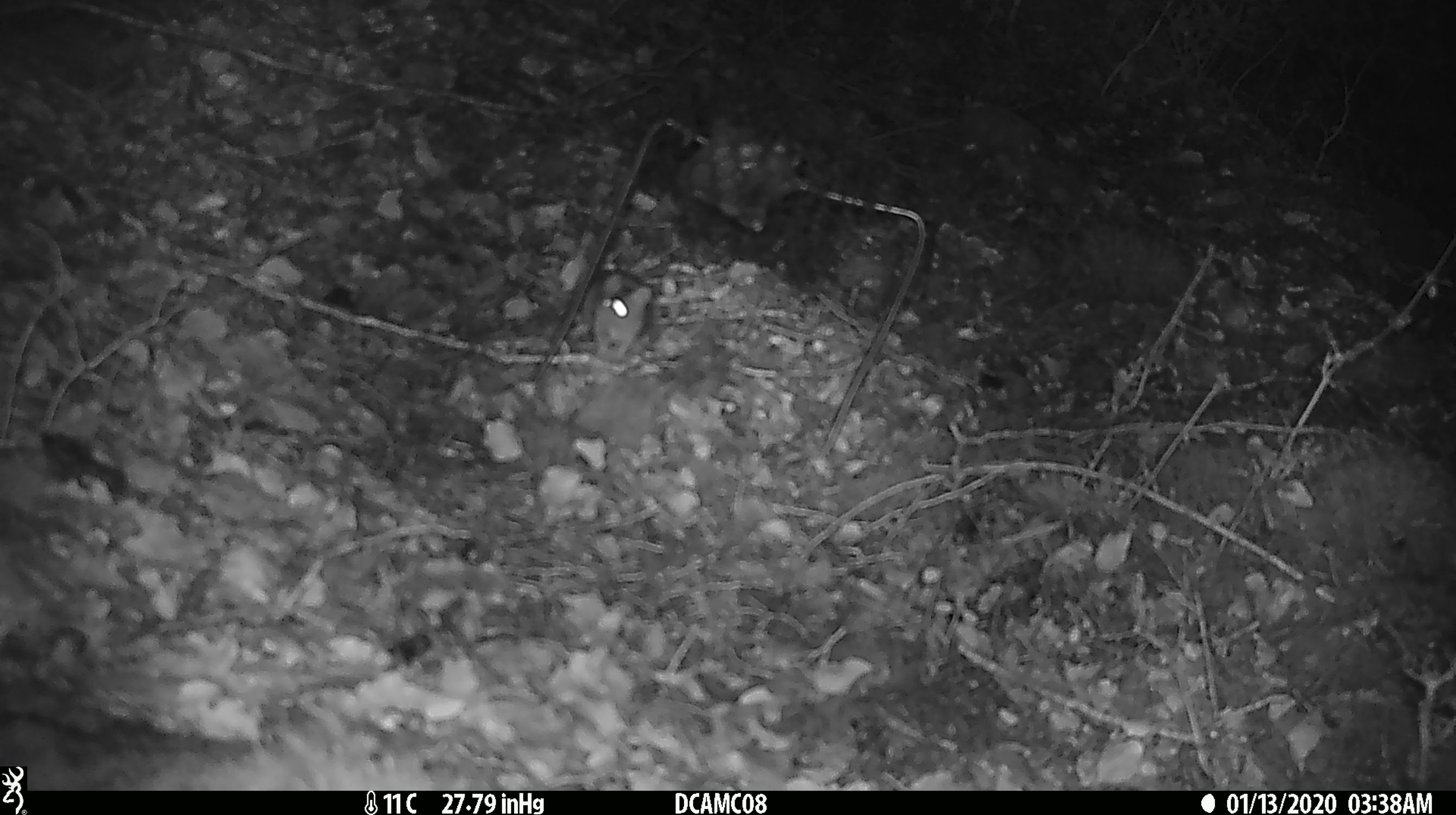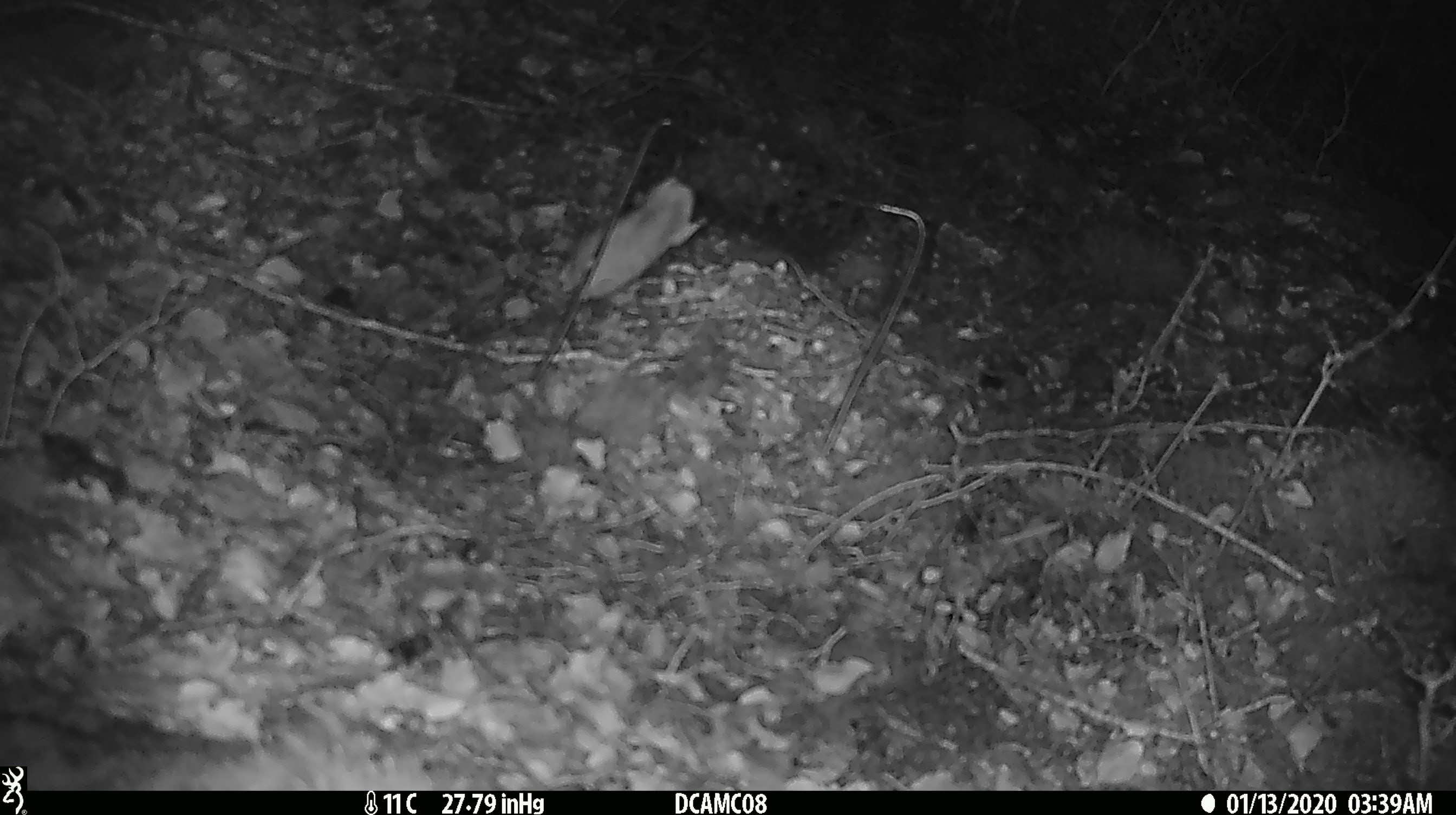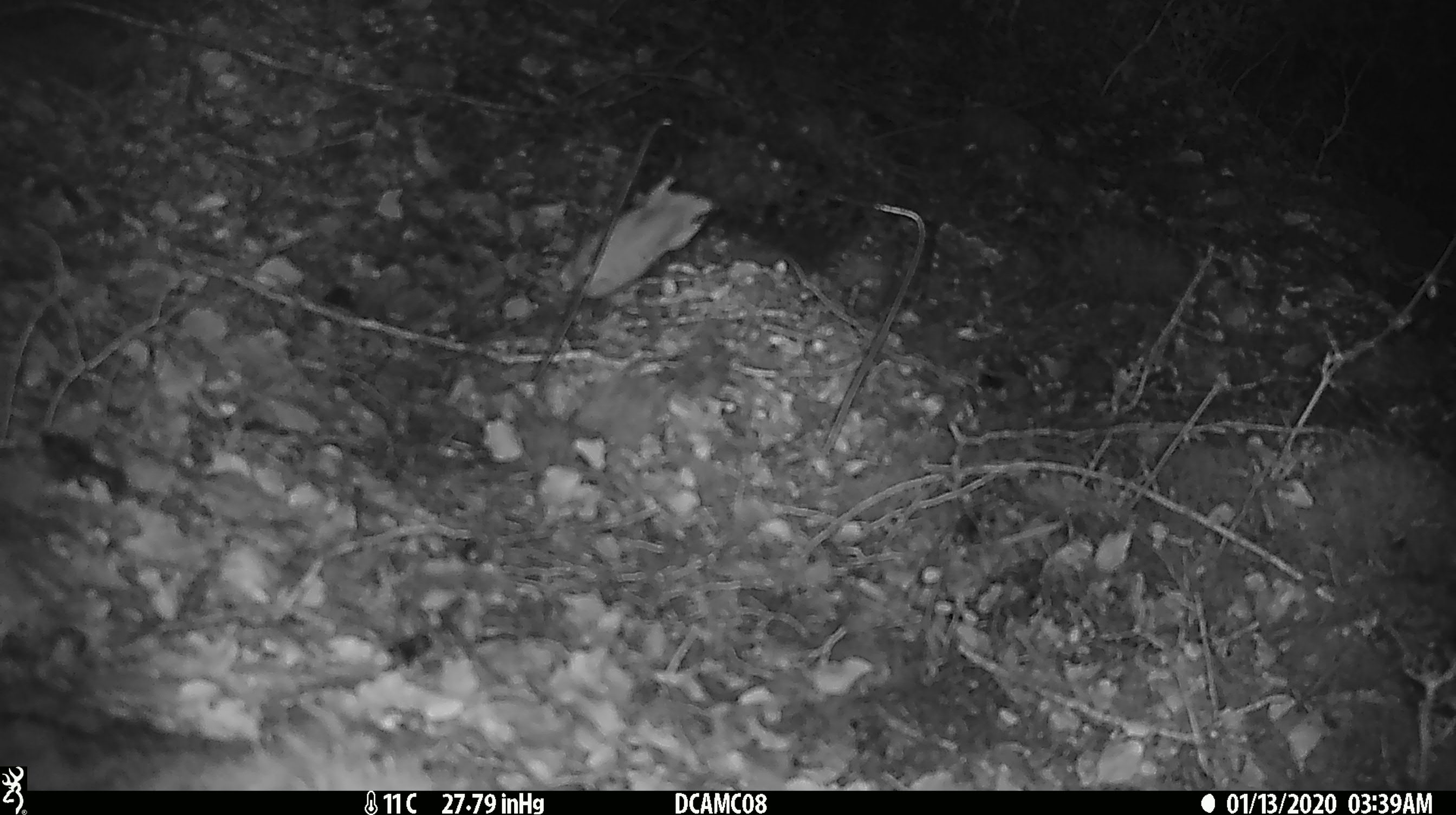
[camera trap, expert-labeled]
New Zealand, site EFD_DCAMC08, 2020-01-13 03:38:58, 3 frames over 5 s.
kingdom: Animalia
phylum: Chordata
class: Mammalia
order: Rodentia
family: Muridae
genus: Mus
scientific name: Mus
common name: mouse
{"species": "mouse (Mus)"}